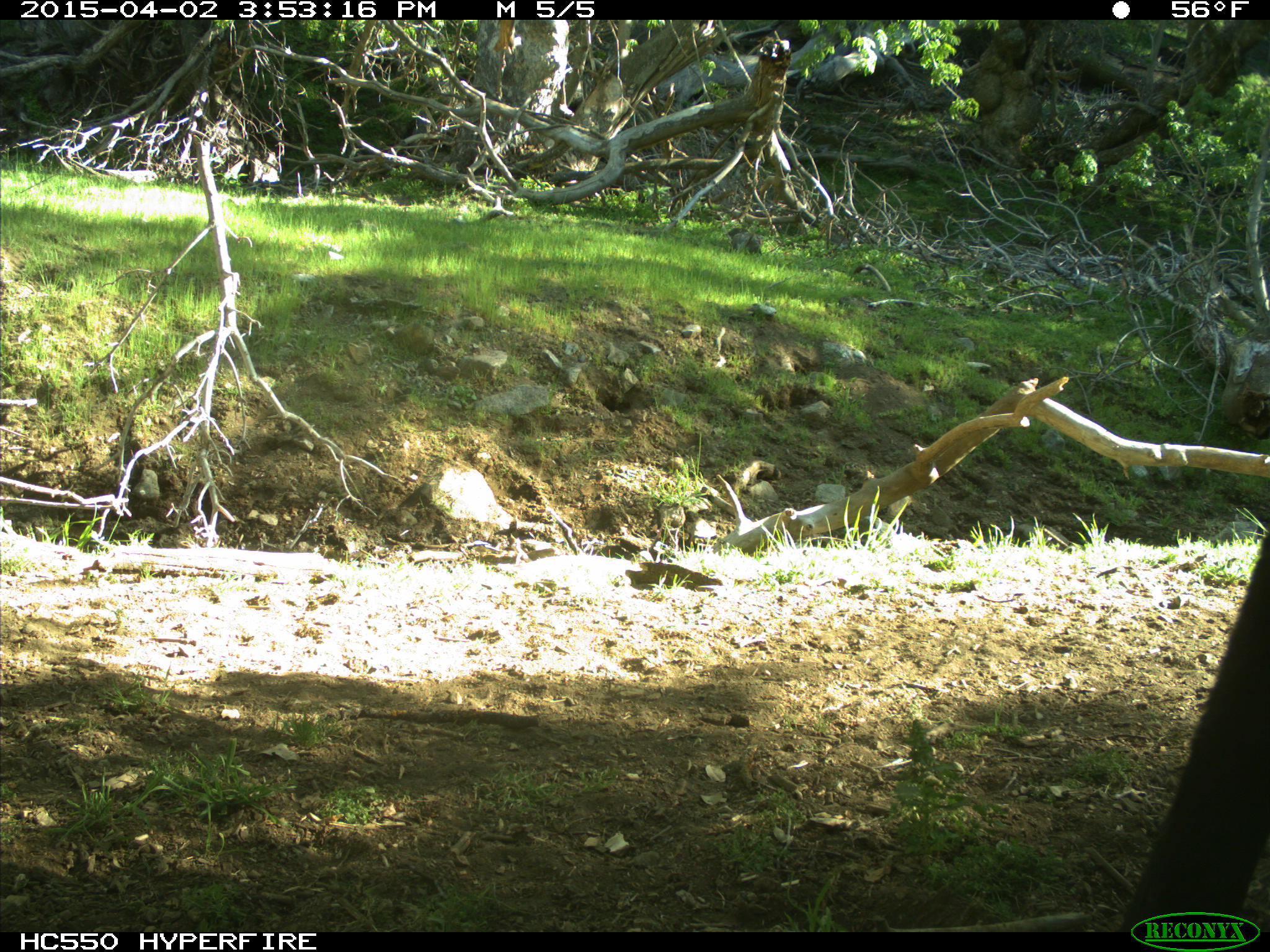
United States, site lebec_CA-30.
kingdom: Animalia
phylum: Chordata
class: Mammalia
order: Artiodactyla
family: Bovidae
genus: Bos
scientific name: Bos taurus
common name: domestic cow